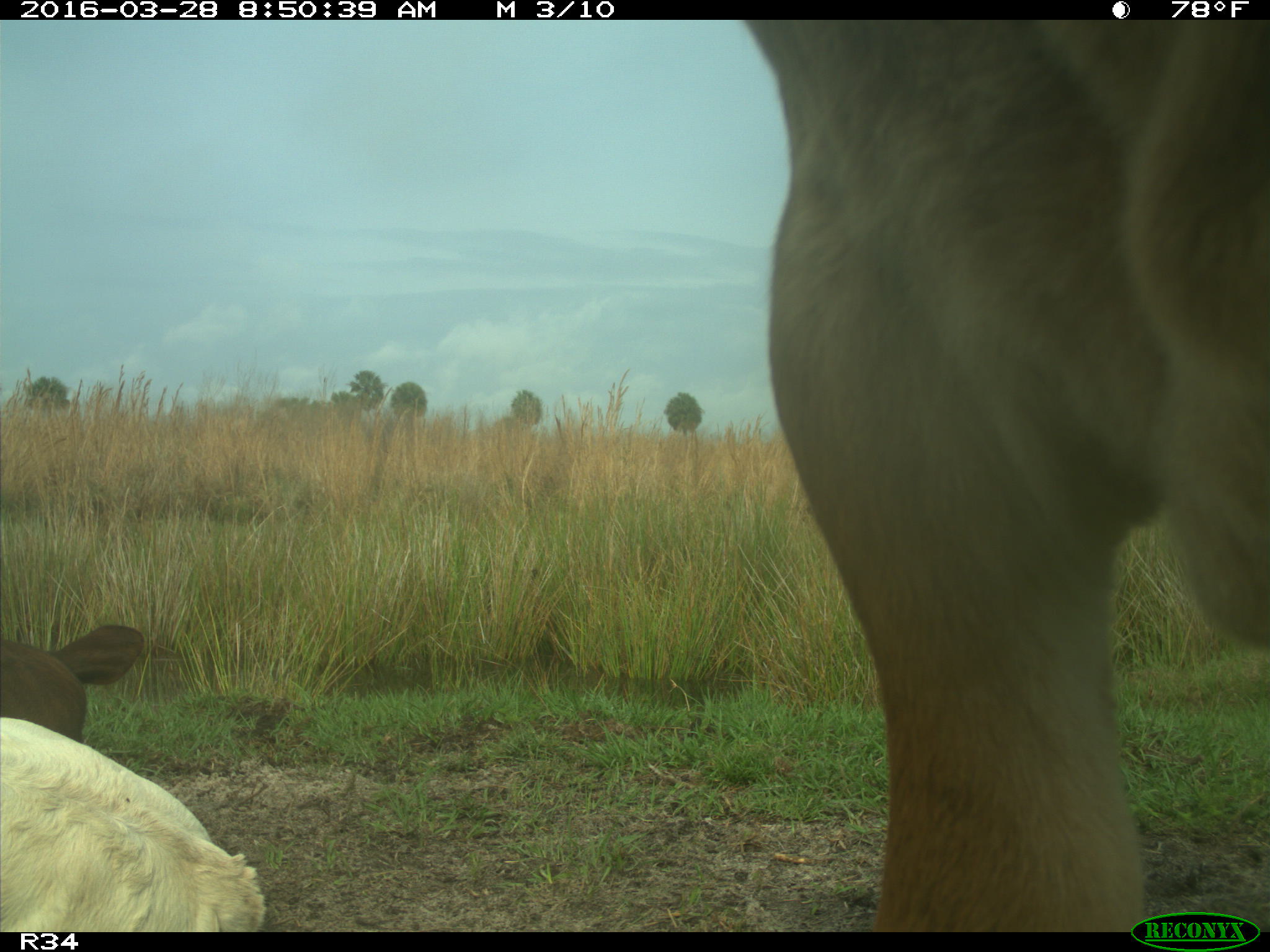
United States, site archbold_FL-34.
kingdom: Animalia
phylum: Chordata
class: Mammalia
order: Artiodactyla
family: Bovidae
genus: Bos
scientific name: Bos taurus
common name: domestic cow